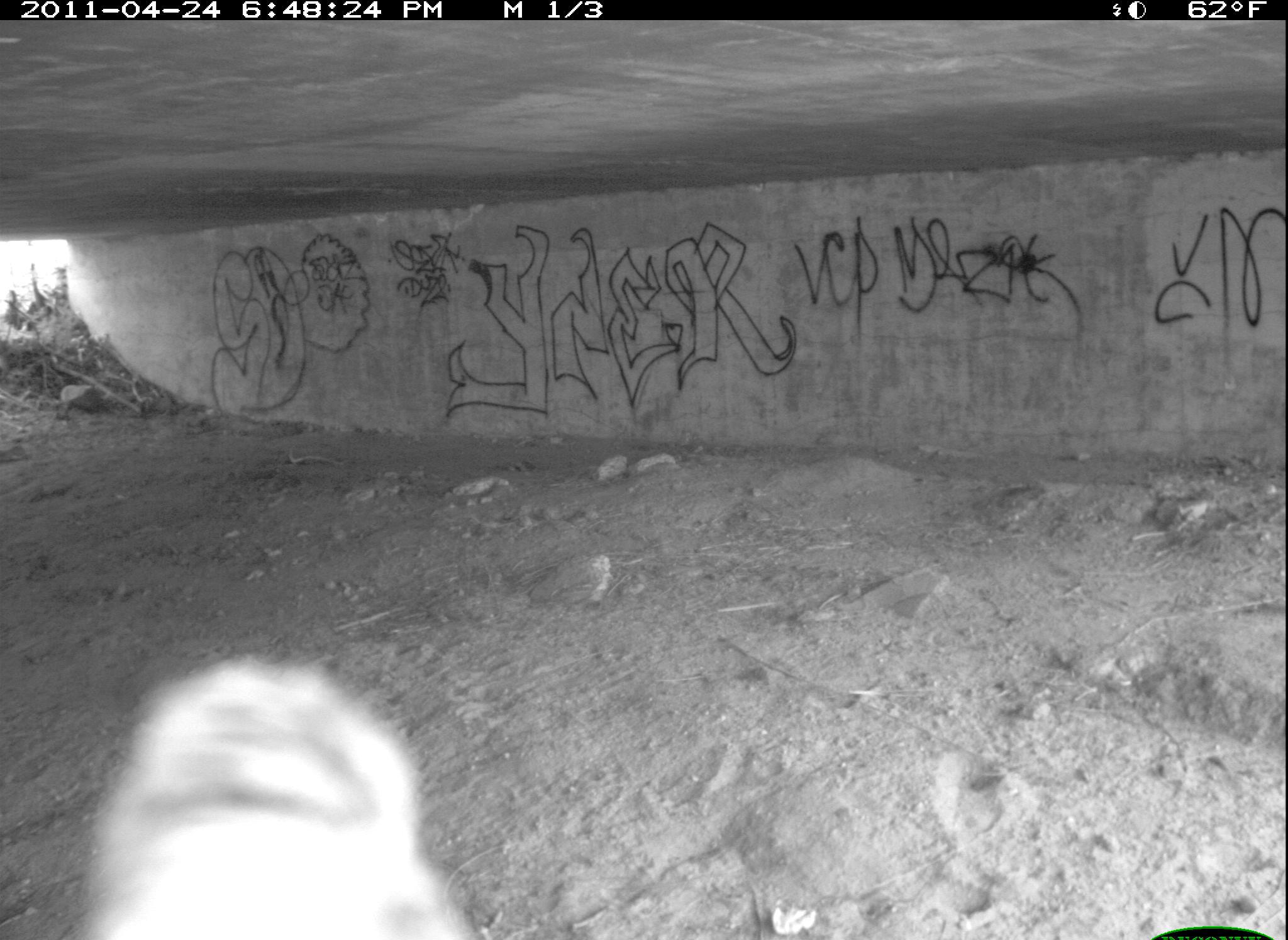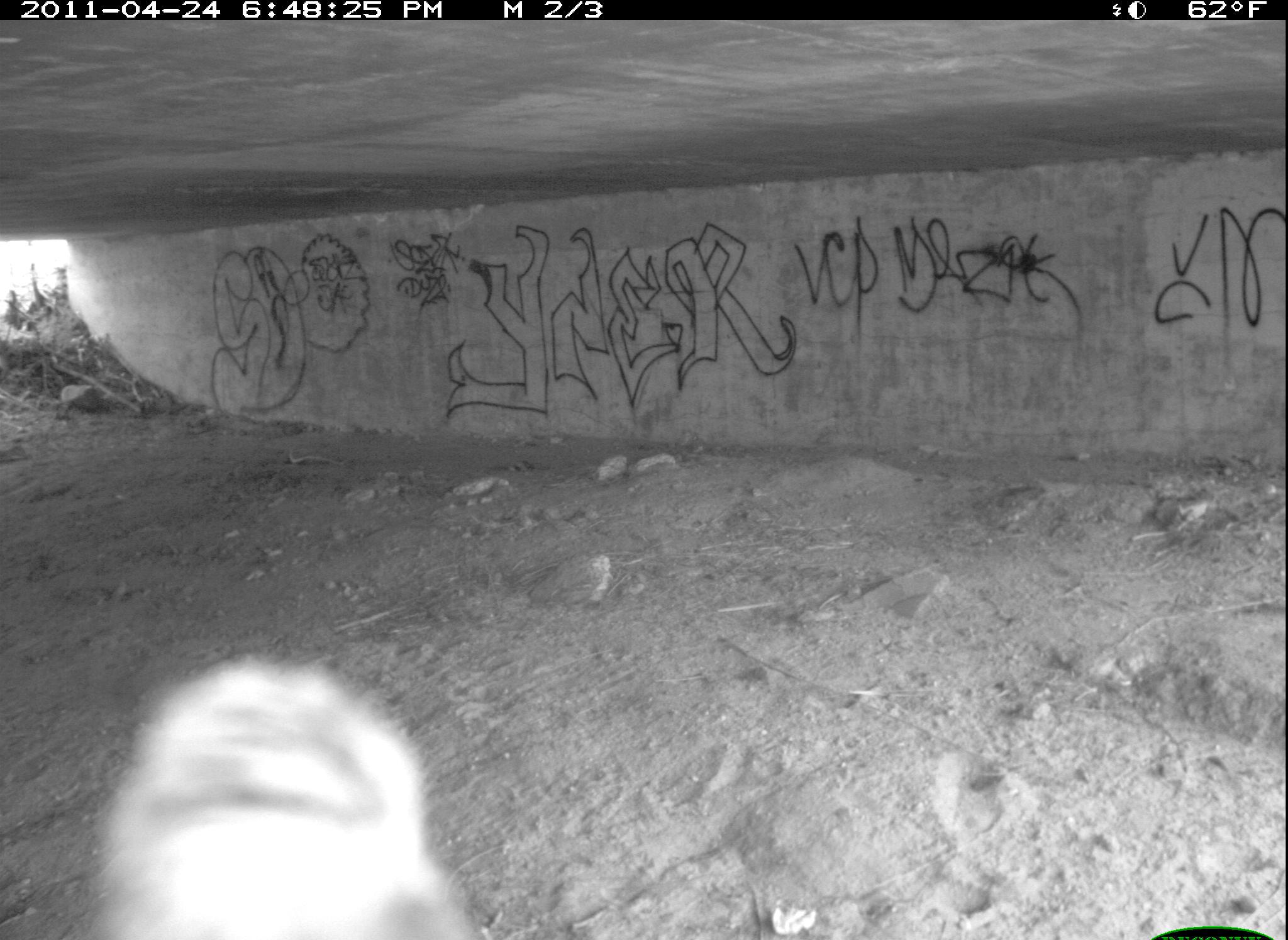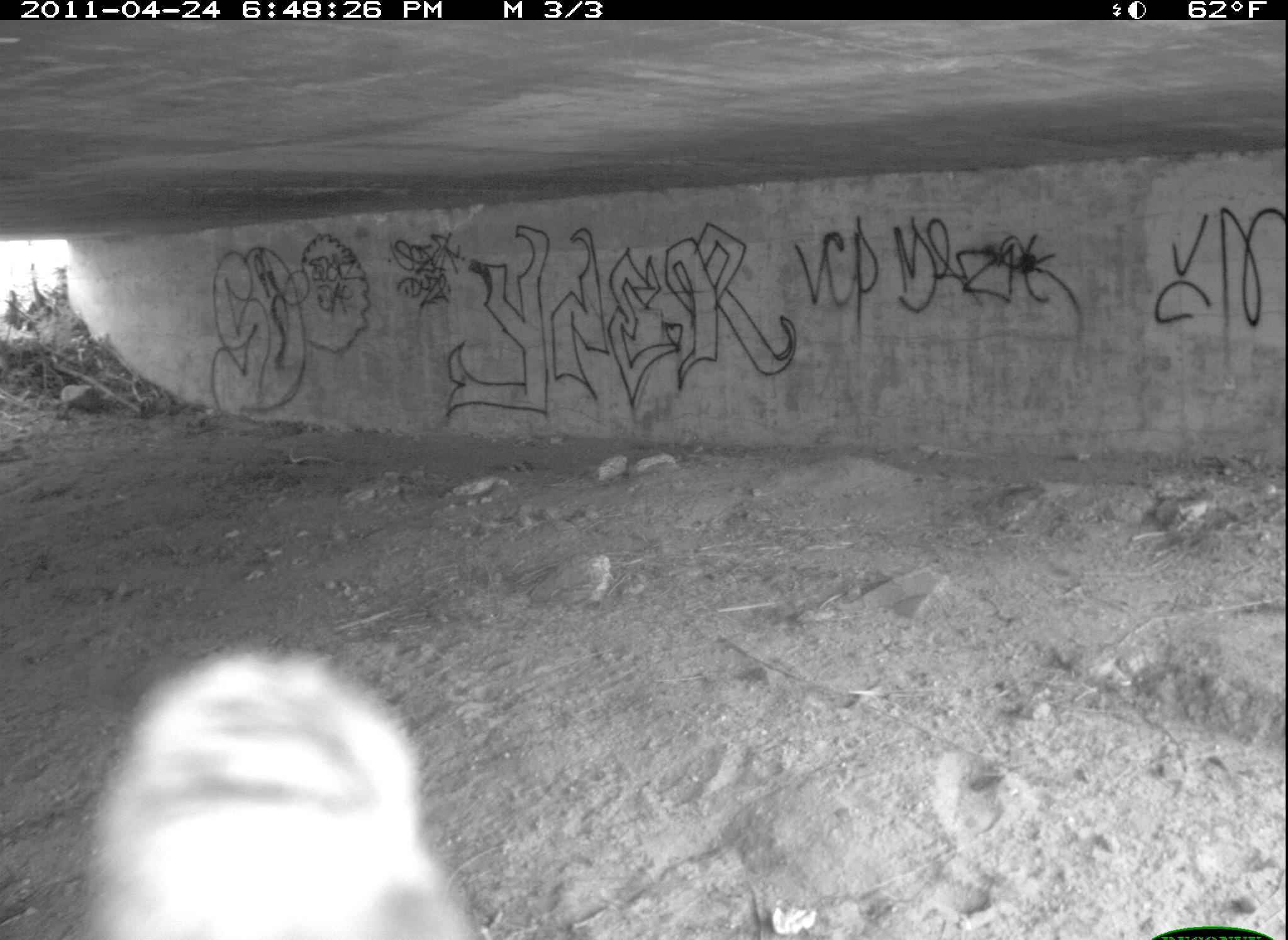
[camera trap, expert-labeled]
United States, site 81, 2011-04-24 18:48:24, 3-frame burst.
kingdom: Animalia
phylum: Chordata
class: Aves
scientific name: Aves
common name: bird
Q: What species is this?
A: Bird (Aves).